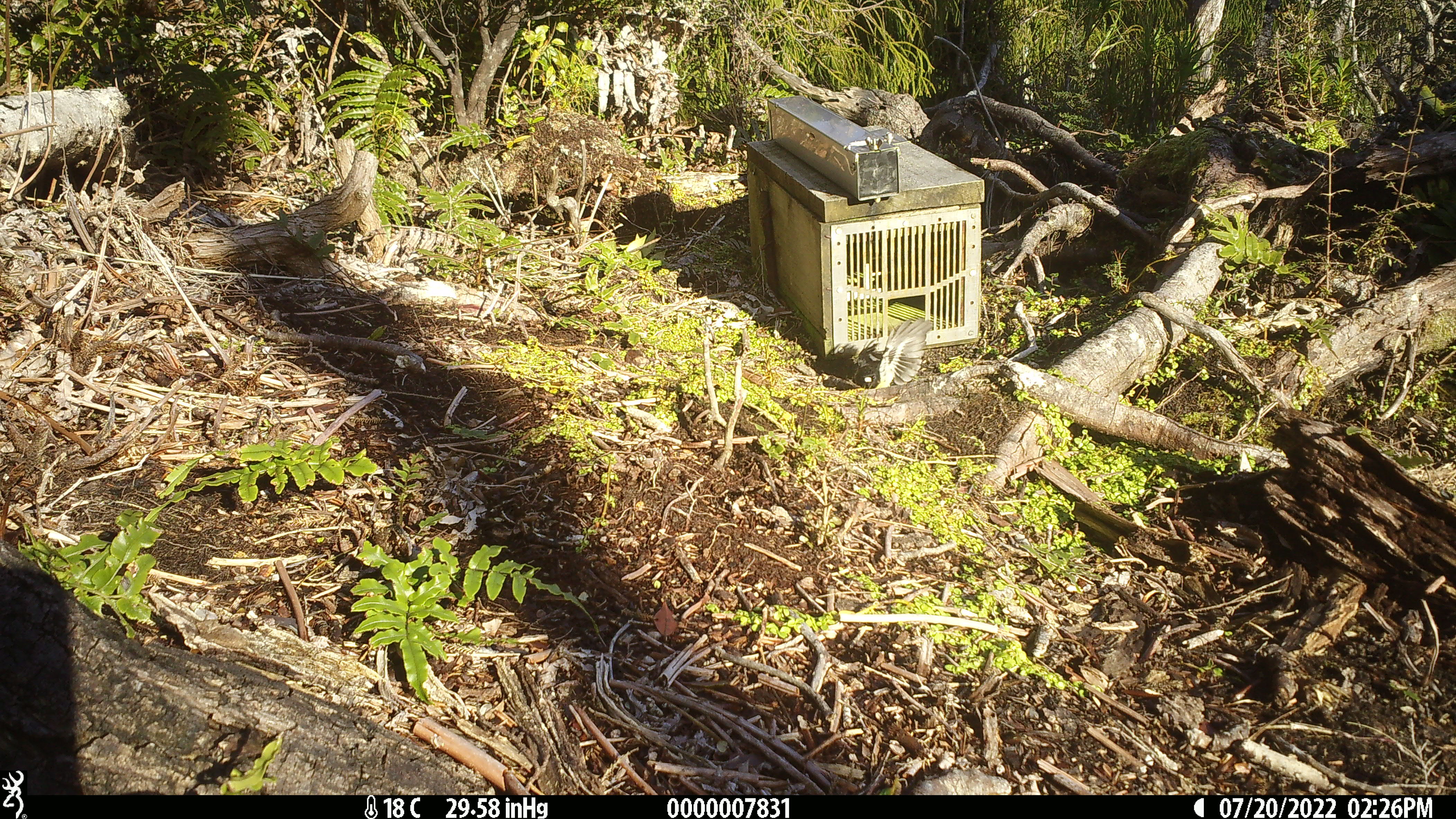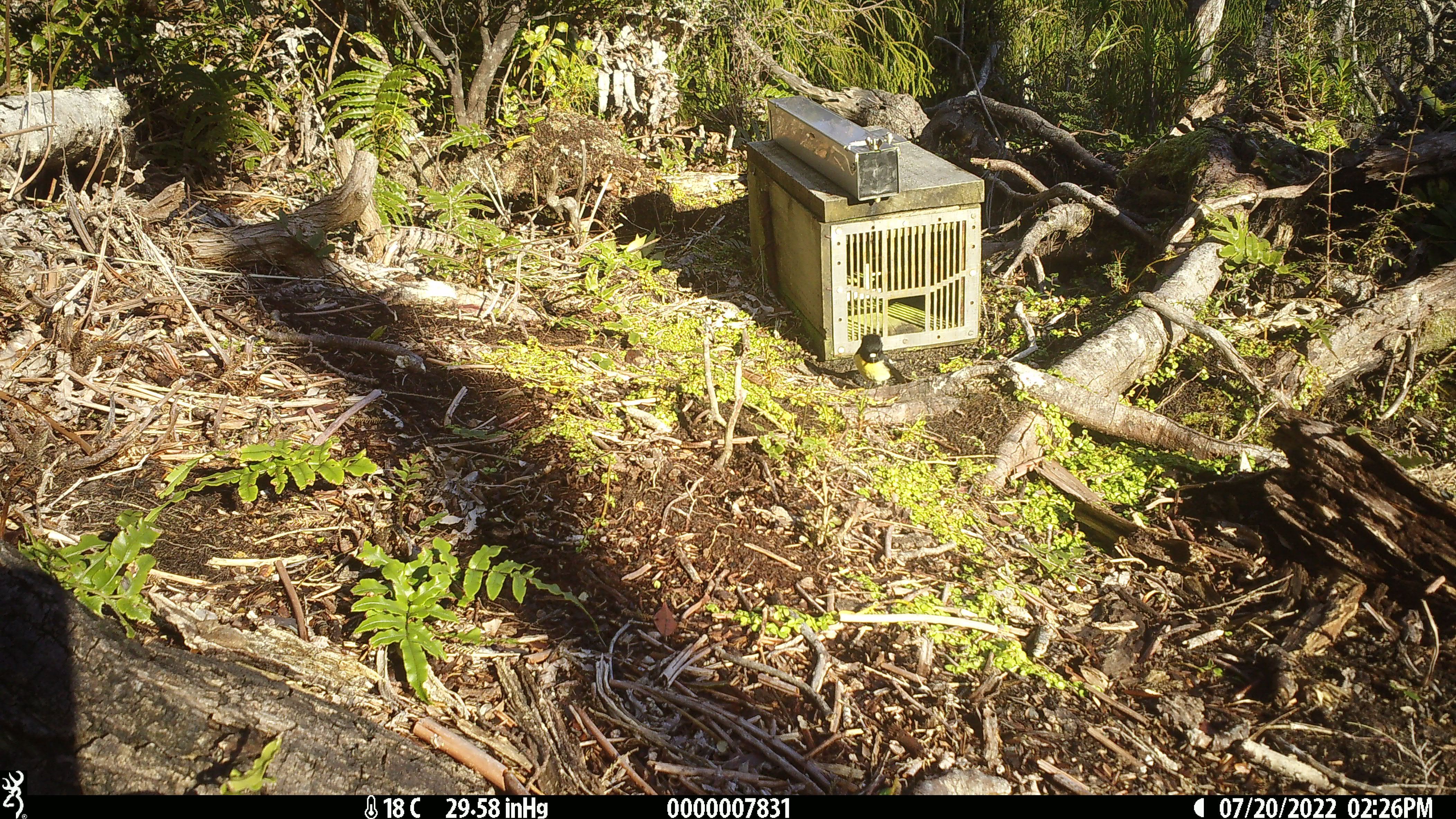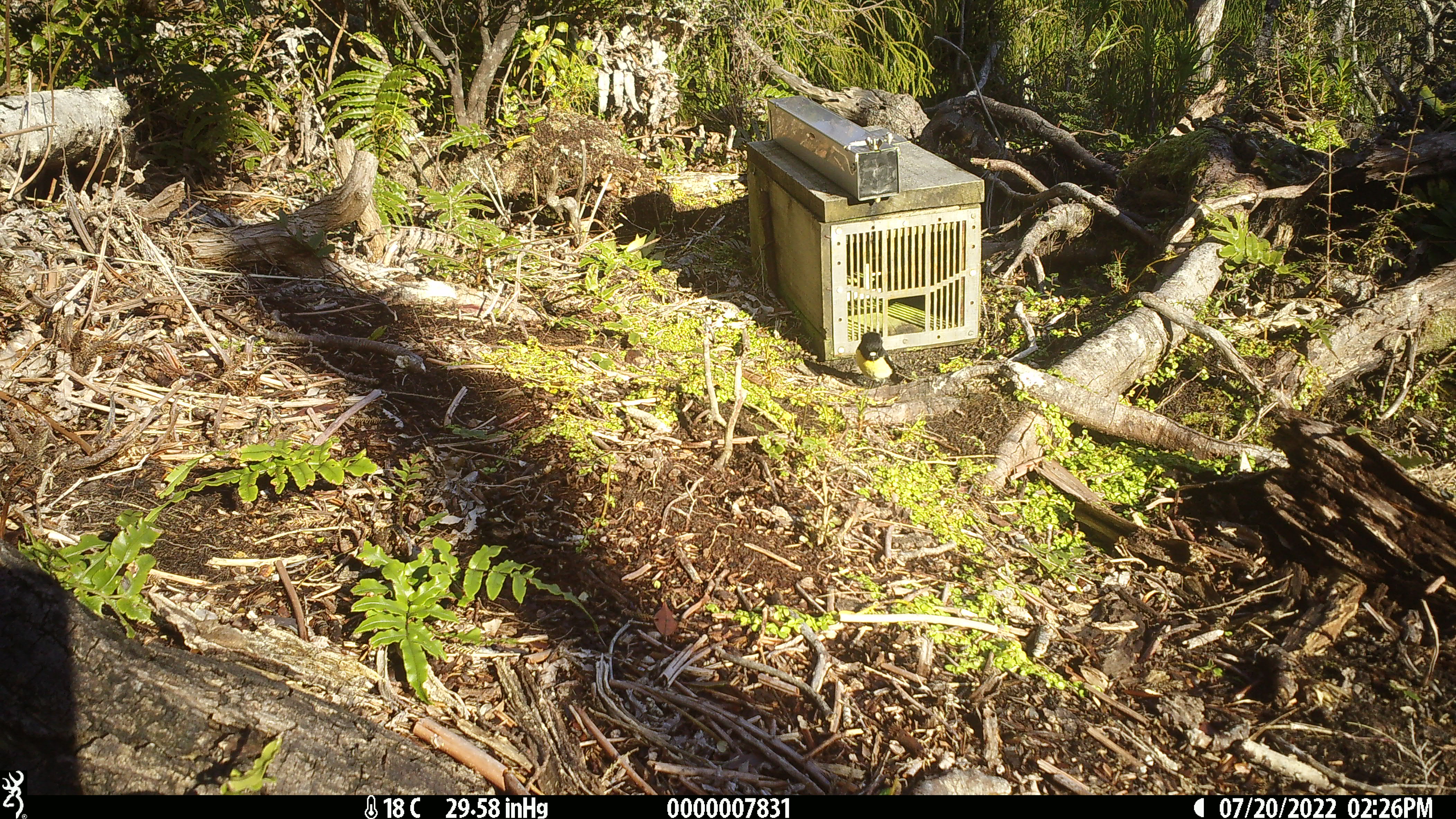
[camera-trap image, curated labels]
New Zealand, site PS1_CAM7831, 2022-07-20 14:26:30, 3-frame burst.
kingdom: Animalia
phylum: Chordata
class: Aves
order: Passeriformes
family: Petroicidae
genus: Petroica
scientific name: Petroica macrocephala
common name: tomtit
Tomtit (Petroica macrocephala).